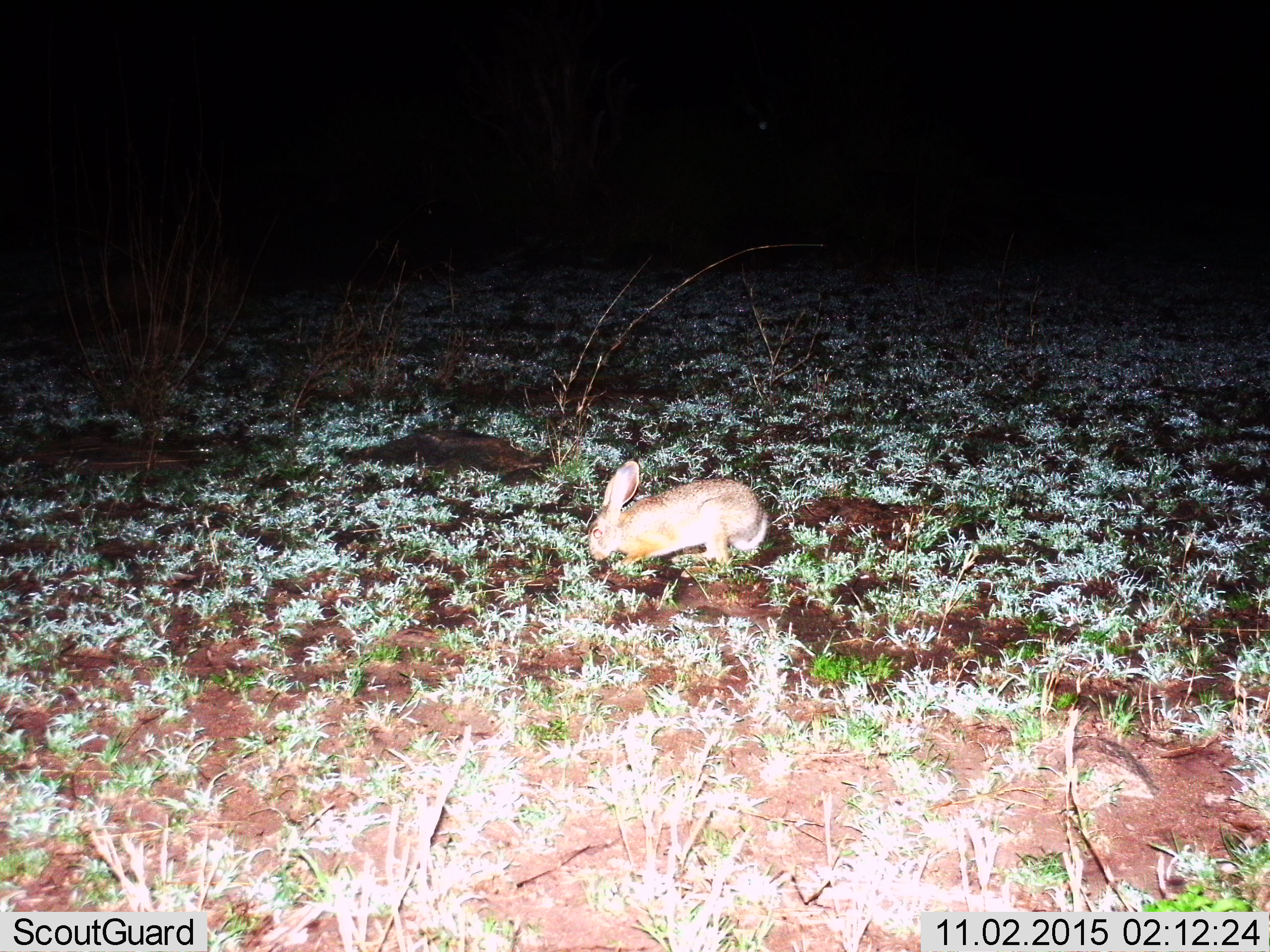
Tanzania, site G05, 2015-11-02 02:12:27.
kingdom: Animalia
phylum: Chordata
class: Mammalia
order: Lagomorpha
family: Leporidae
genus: Lepus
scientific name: Lepus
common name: hare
Hare (Lepus), count 1. Behavior (volunteer vote fractions): standing 20%, resting 0%, moving 10%, interacting 0%. Young present (vote fraction): 0%. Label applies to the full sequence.